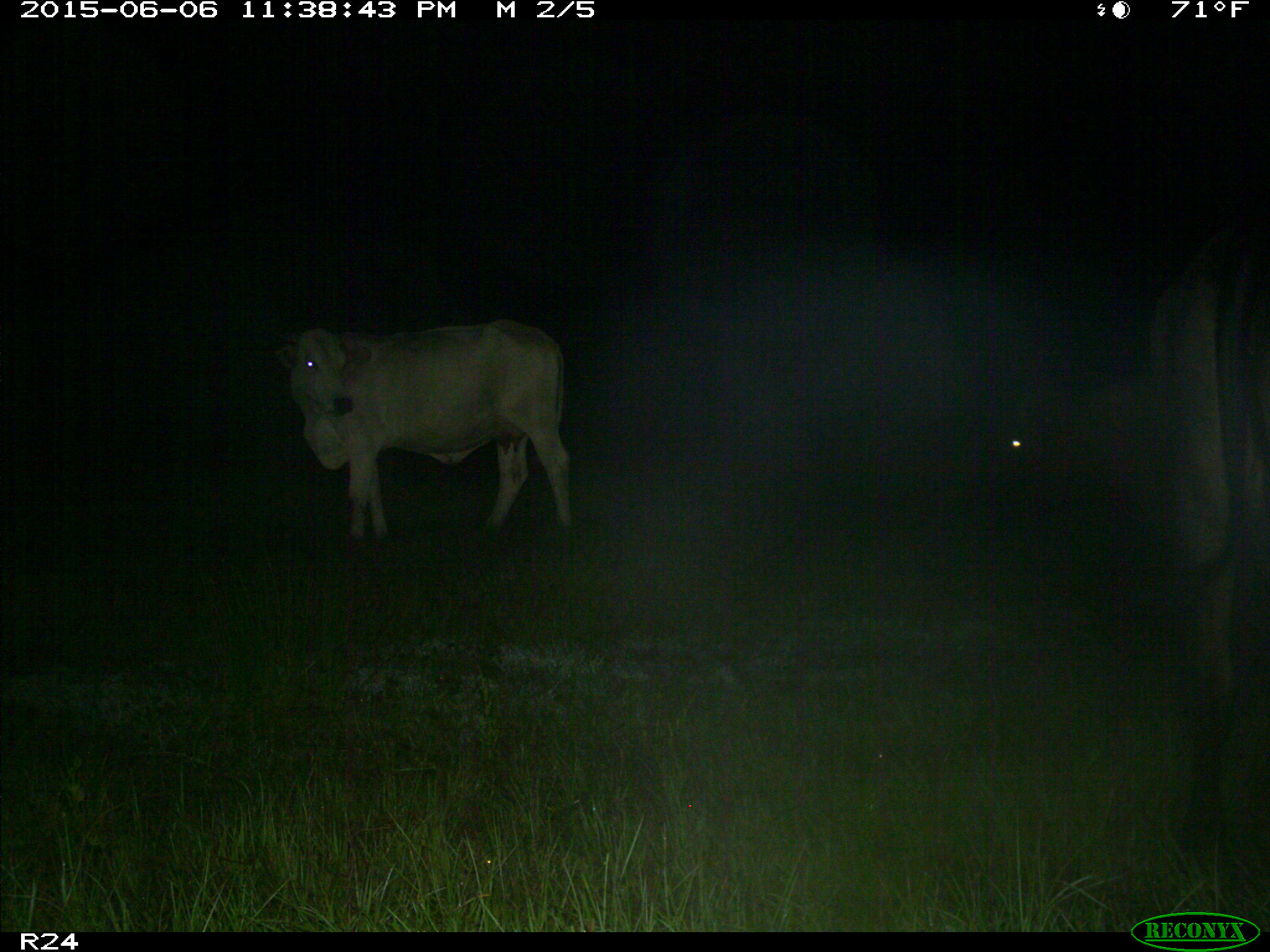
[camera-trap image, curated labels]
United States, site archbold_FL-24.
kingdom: Animalia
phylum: Chordata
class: Mammalia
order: Artiodactyla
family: Bovidae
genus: Bos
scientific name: Bos taurus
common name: domestic cow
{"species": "Bos taurus (domestic cow)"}